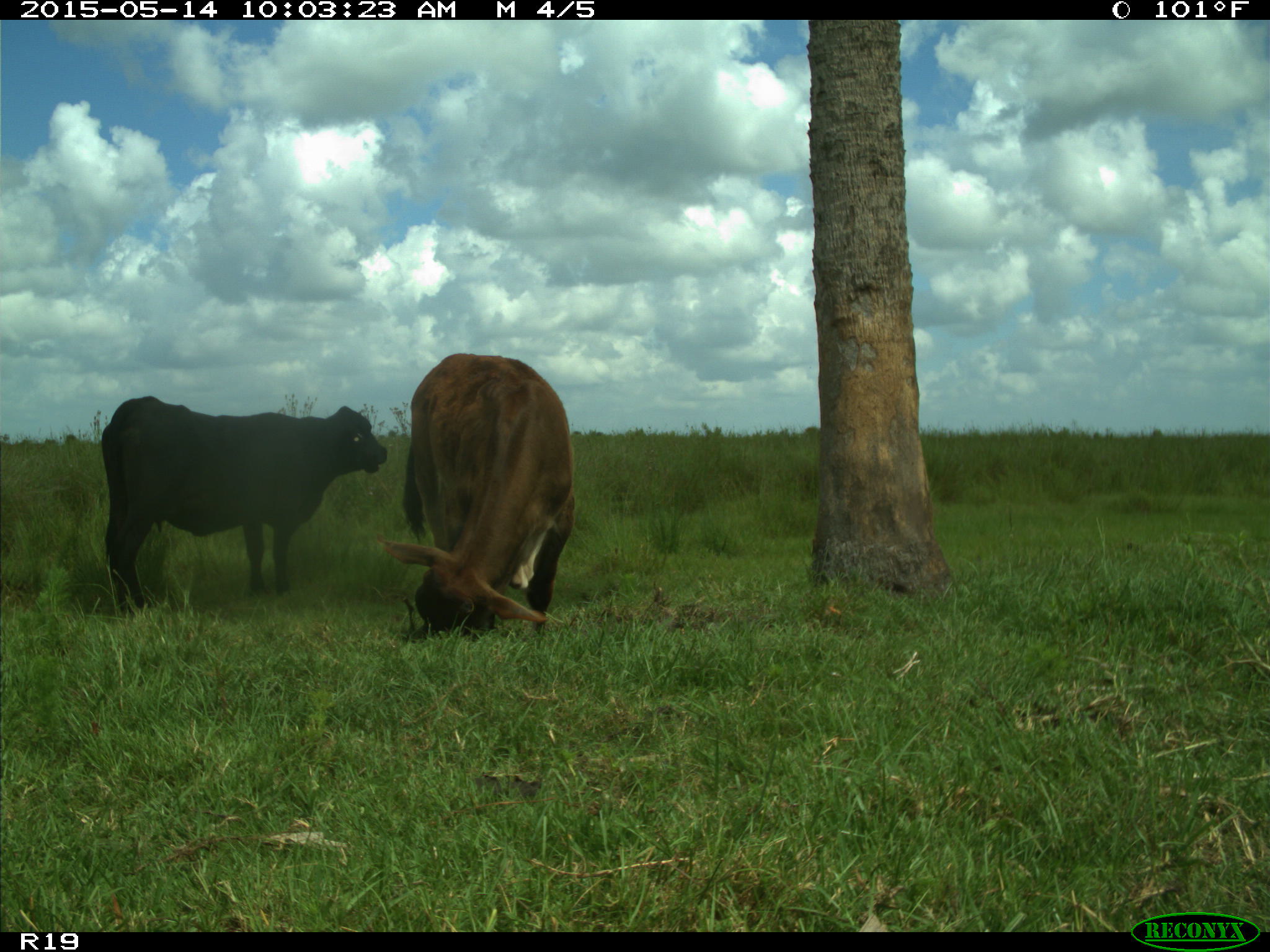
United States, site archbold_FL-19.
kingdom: Animalia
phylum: Chordata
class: Mammalia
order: Artiodactyla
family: Bovidae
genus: Bos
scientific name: Bos taurus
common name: domestic cow